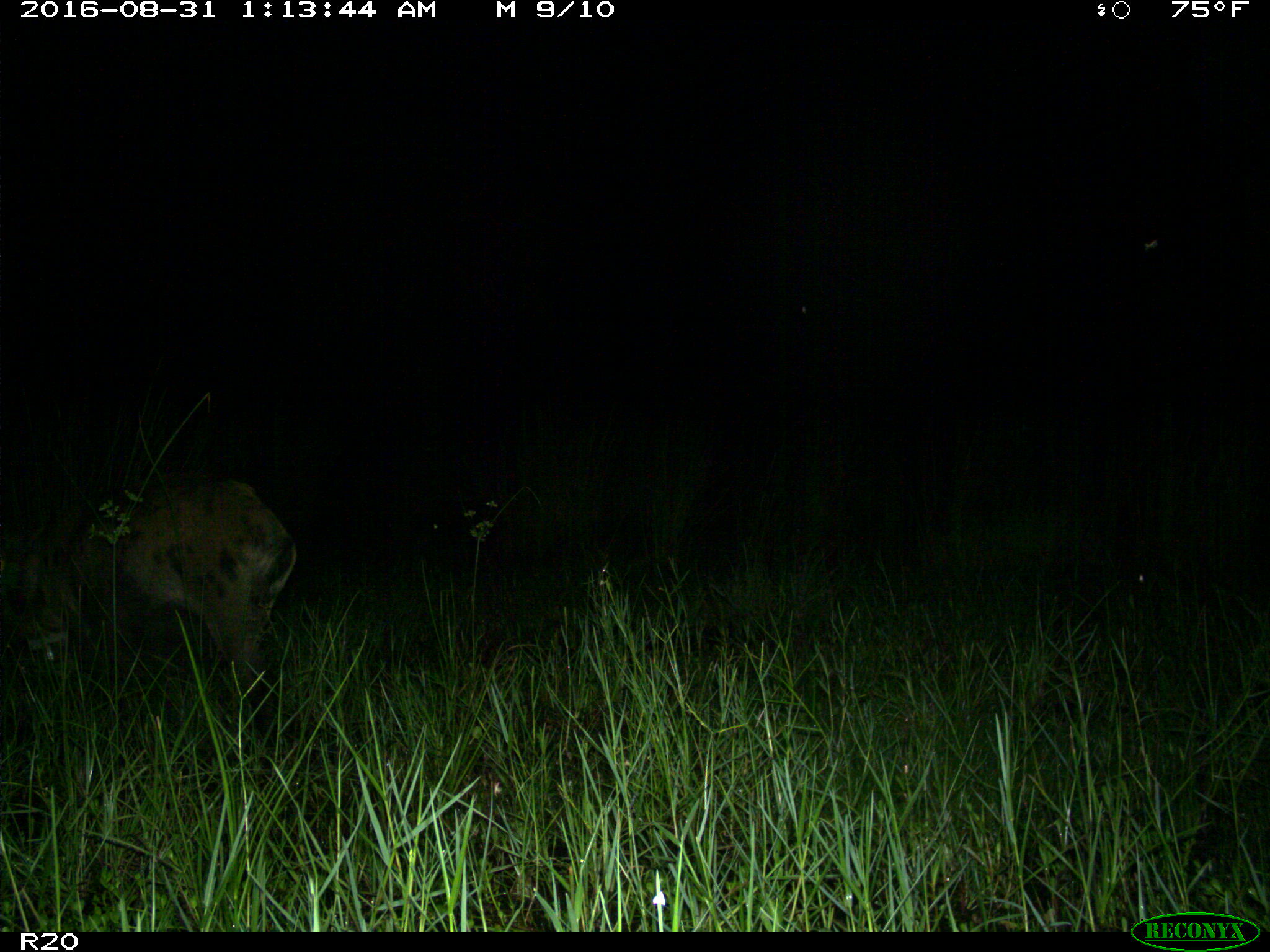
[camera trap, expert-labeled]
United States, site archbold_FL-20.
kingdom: Animalia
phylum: Chordata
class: Mammalia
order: Artiodactyla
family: Suidae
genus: Sus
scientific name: Sus scrofa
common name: wild boar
Sus scrofa (wild boar).